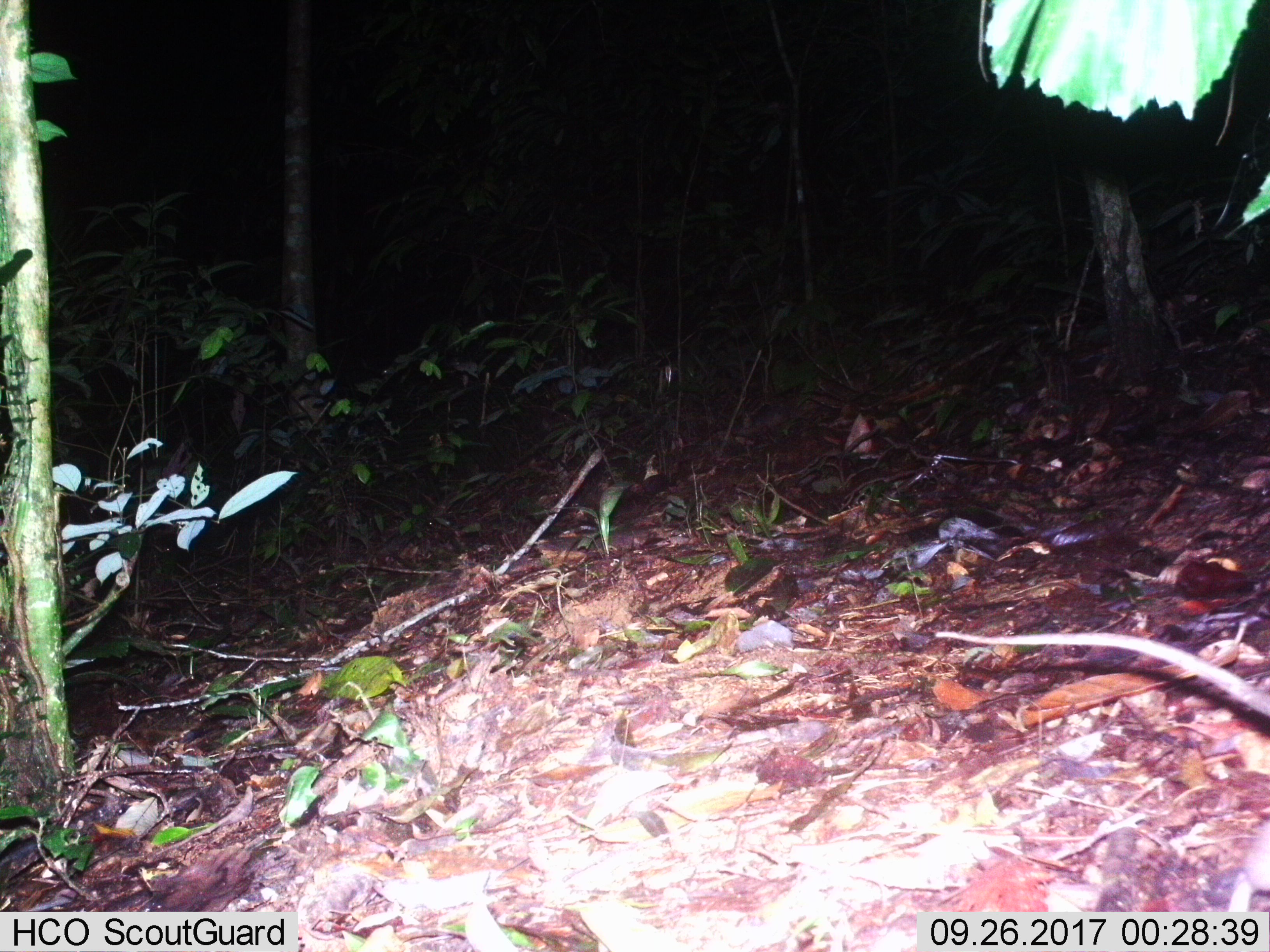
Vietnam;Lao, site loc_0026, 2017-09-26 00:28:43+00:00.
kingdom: Animalia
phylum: Chordata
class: Mammalia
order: Rodentia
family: Muridae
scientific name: Muridae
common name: old-world mice and rats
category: unidentified murid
Unidentified murid (old-world mice and rats) (Muridae). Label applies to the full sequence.